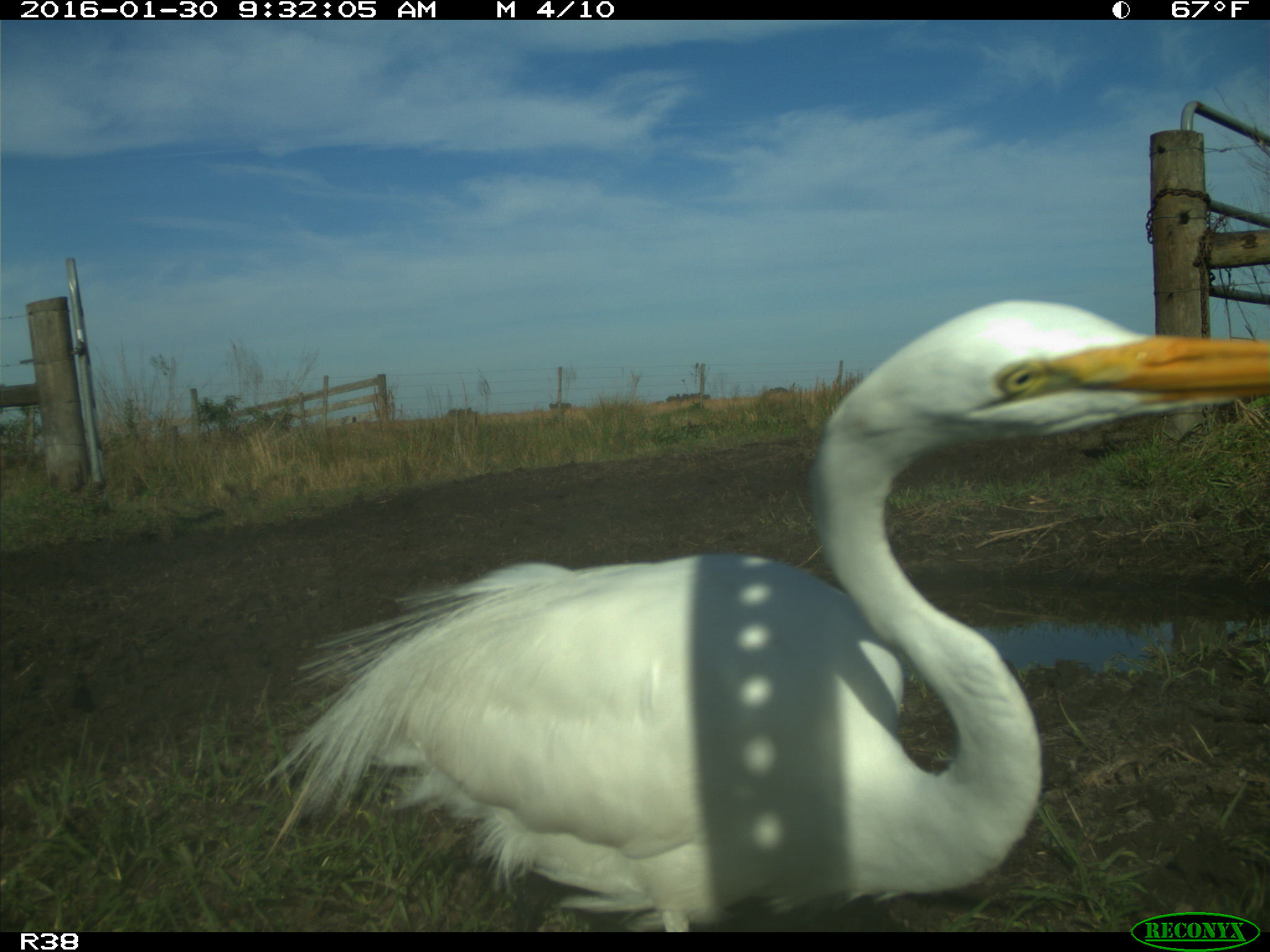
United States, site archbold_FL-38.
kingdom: Animalia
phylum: Chordata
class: Aves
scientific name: Aves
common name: birds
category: unidentified bird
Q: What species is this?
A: Unidentified bird (birds) (Aves).